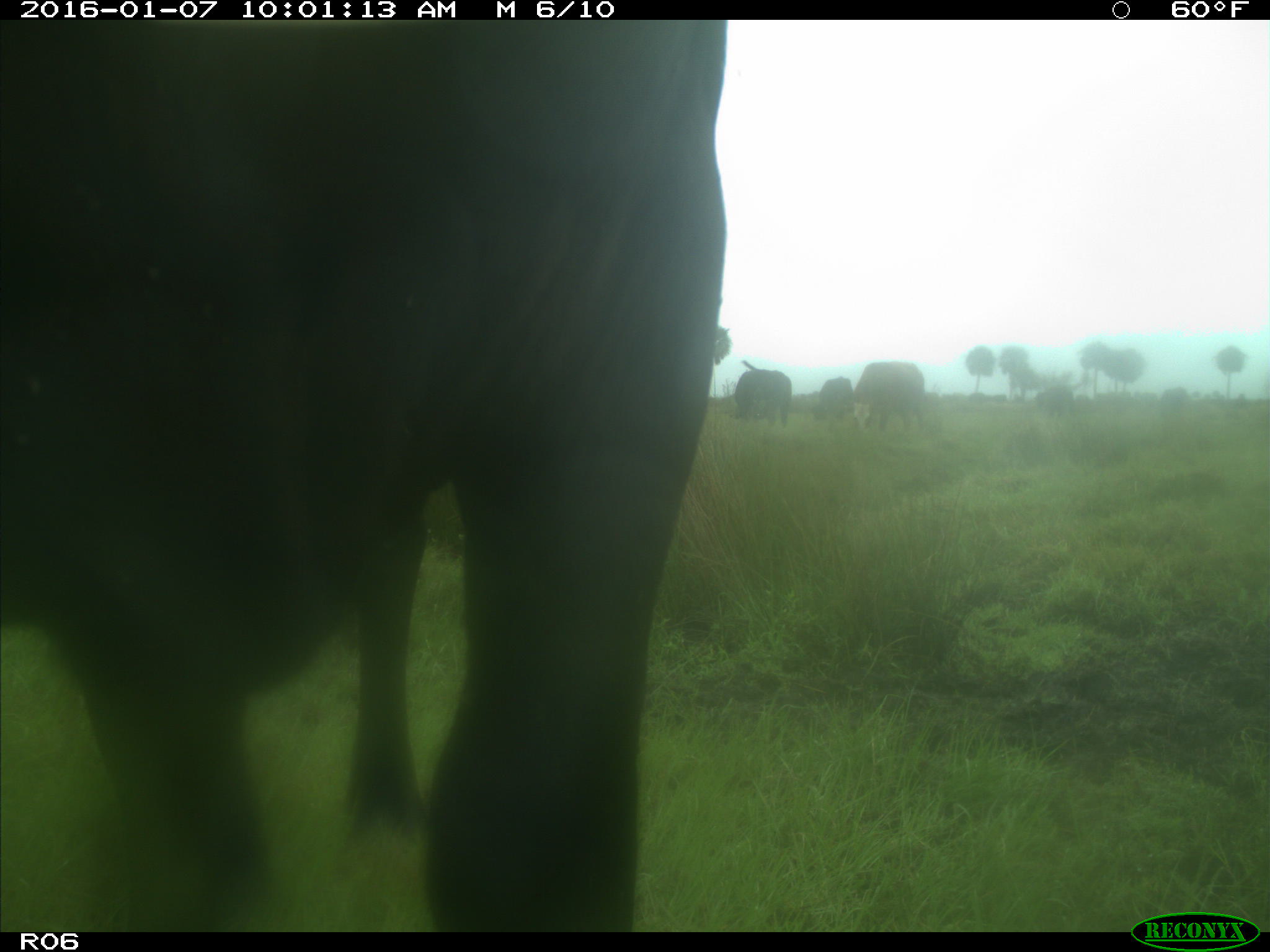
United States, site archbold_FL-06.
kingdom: Animalia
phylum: Chordata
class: Mammalia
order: Artiodactyla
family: Bovidae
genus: Bos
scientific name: Bos taurus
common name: domestic cow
Bos taurus (domestic cow).